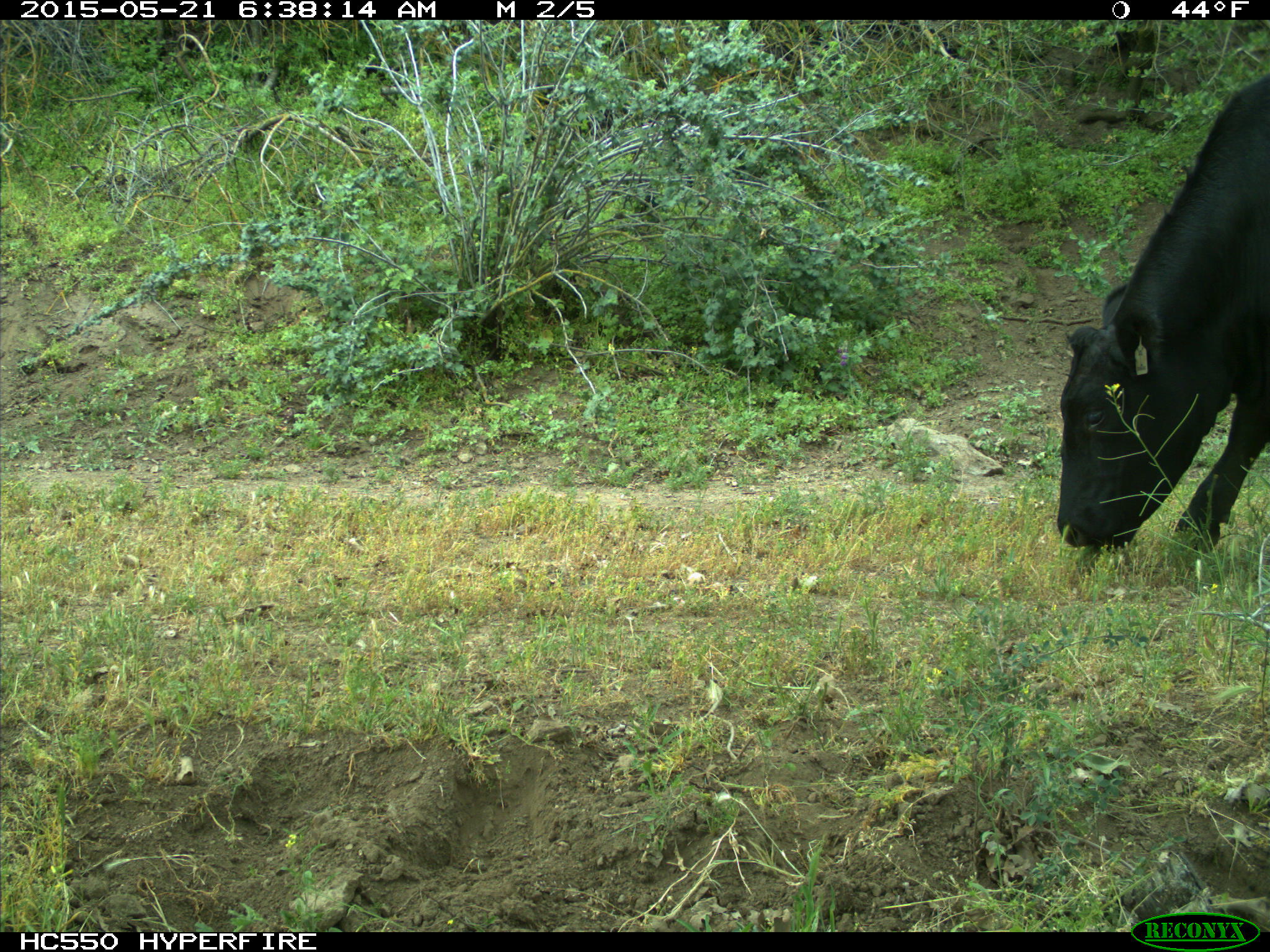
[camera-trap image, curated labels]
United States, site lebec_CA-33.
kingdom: Animalia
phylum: Chordata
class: Mammalia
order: Artiodactyla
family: Bovidae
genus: Bos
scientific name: Bos taurus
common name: domestic cow